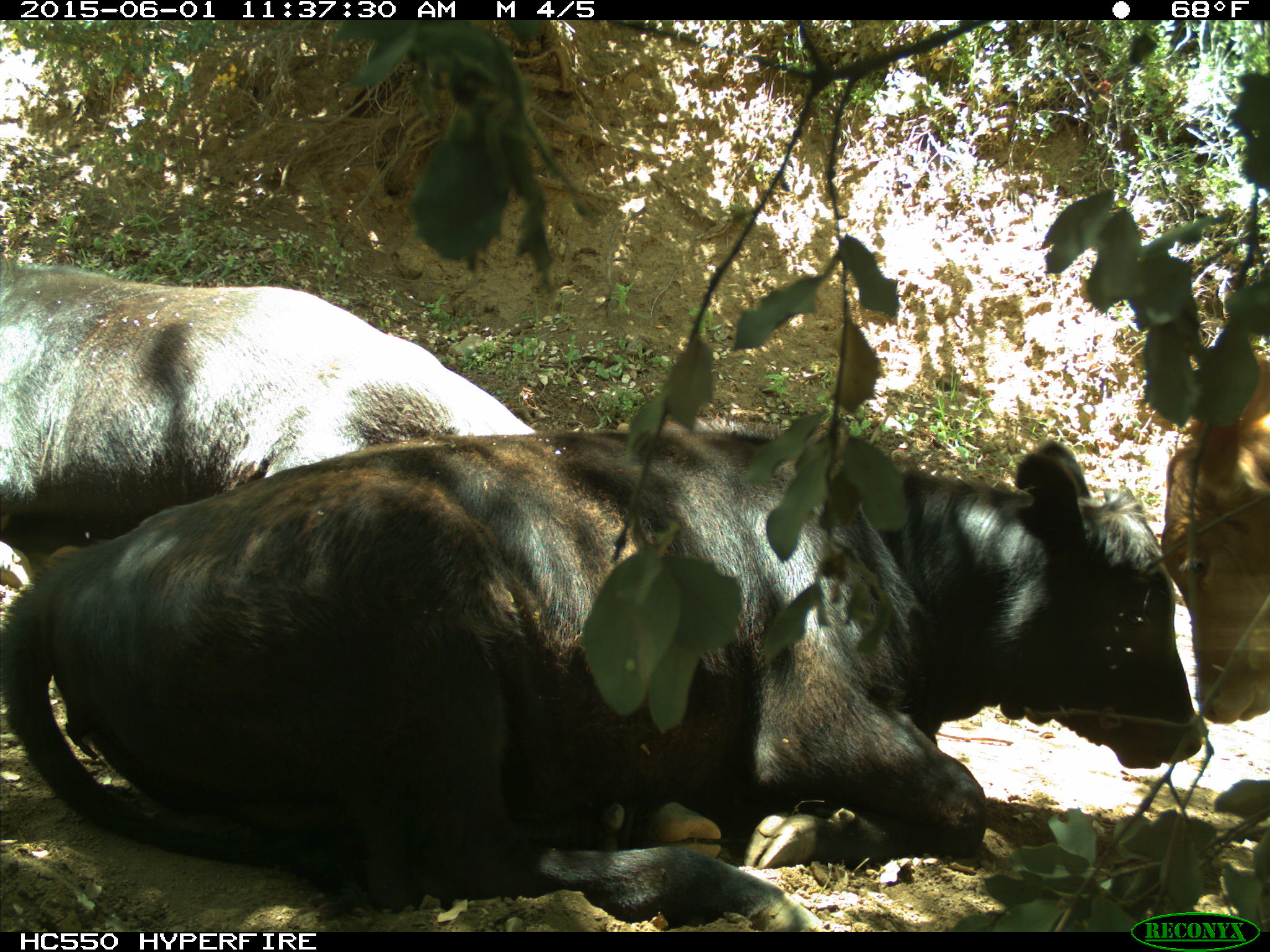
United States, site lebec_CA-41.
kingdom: Animalia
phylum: Chordata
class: Mammalia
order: Artiodactyla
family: Bovidae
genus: Bos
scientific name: Bos taurus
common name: domestic cow